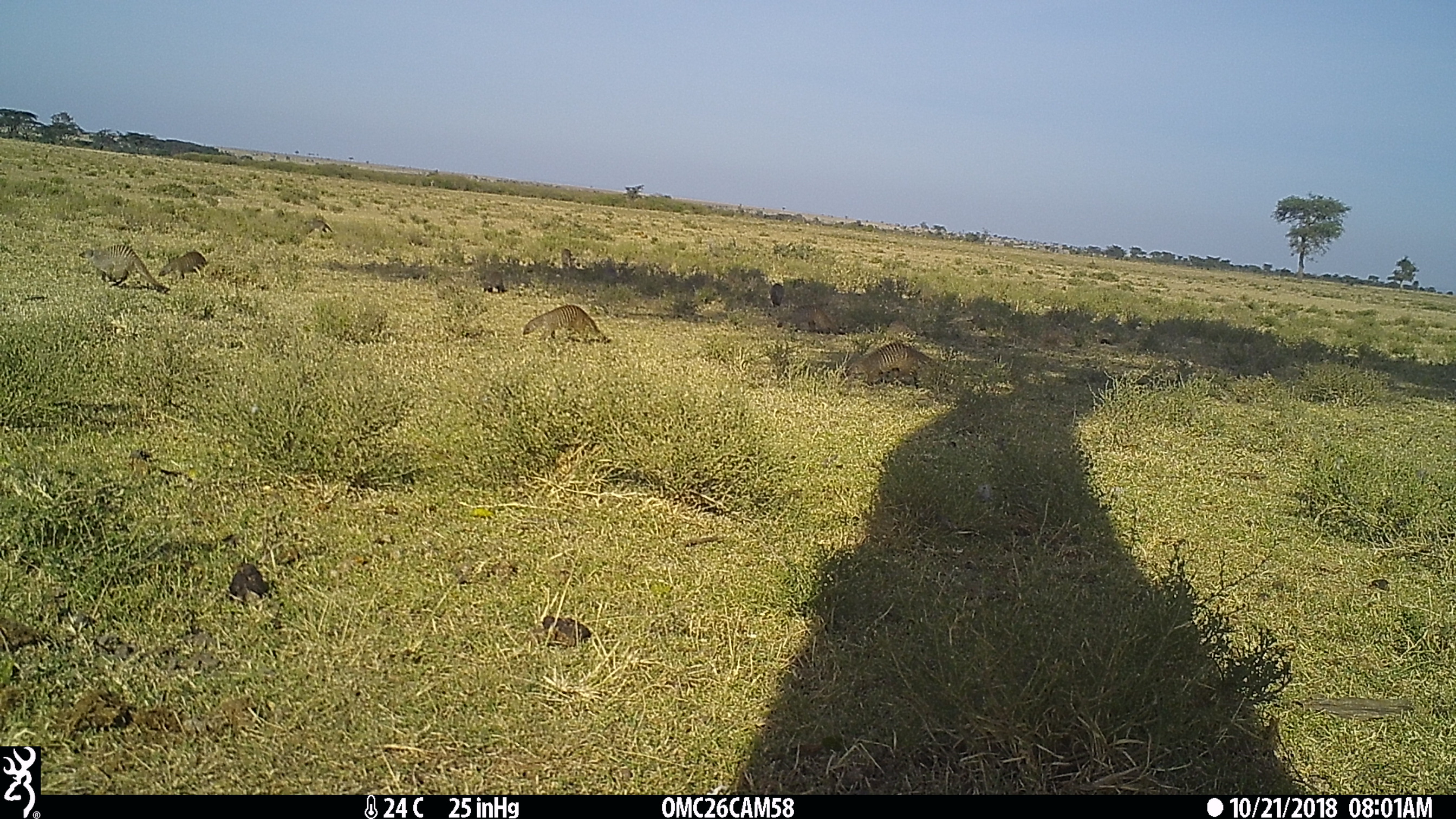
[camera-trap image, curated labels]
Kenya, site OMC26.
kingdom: Animalia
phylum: Chordata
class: Mammalia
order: Carnivora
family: Herpestidae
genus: Mungos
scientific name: Mungos mungo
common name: banded mongoose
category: mongoose banded